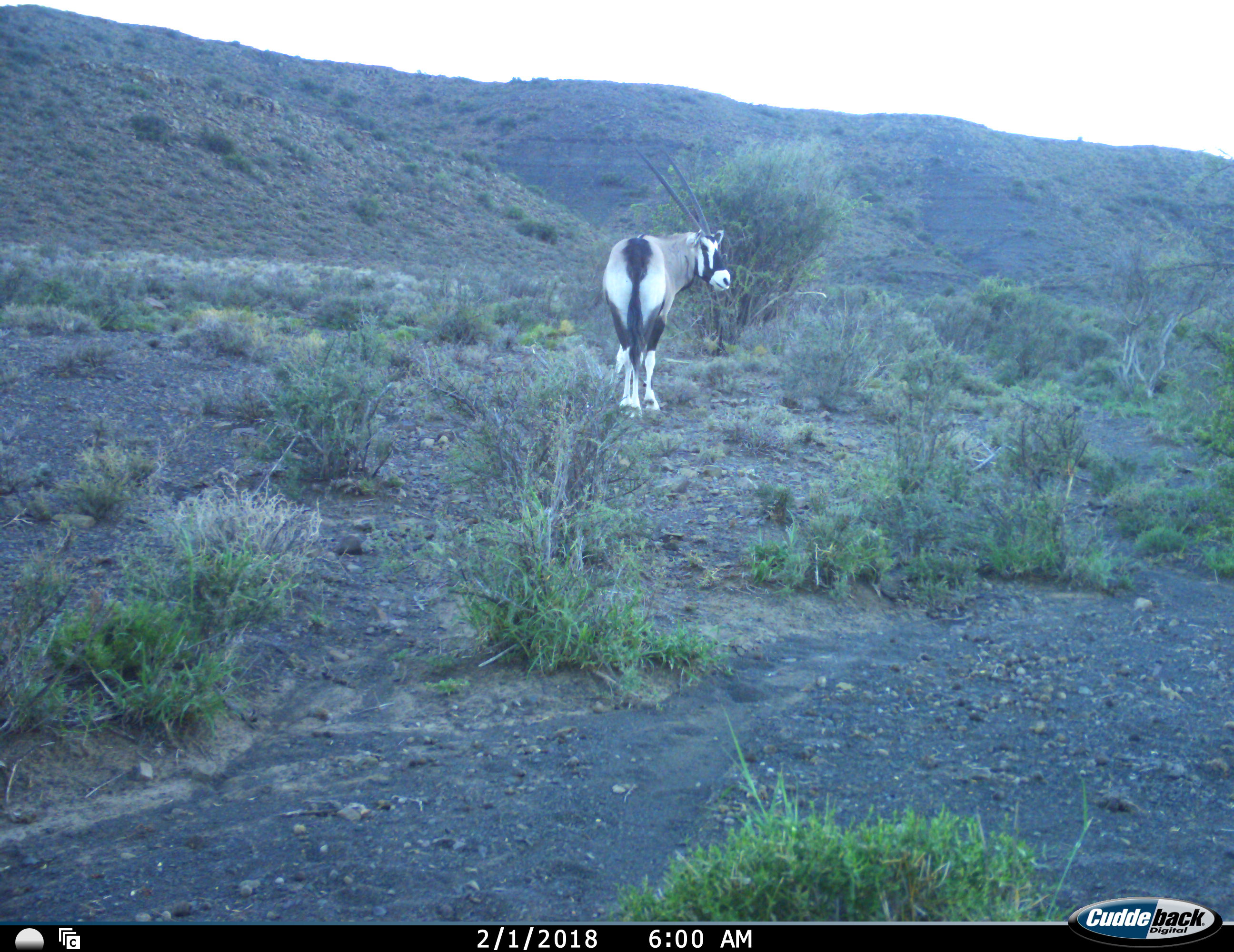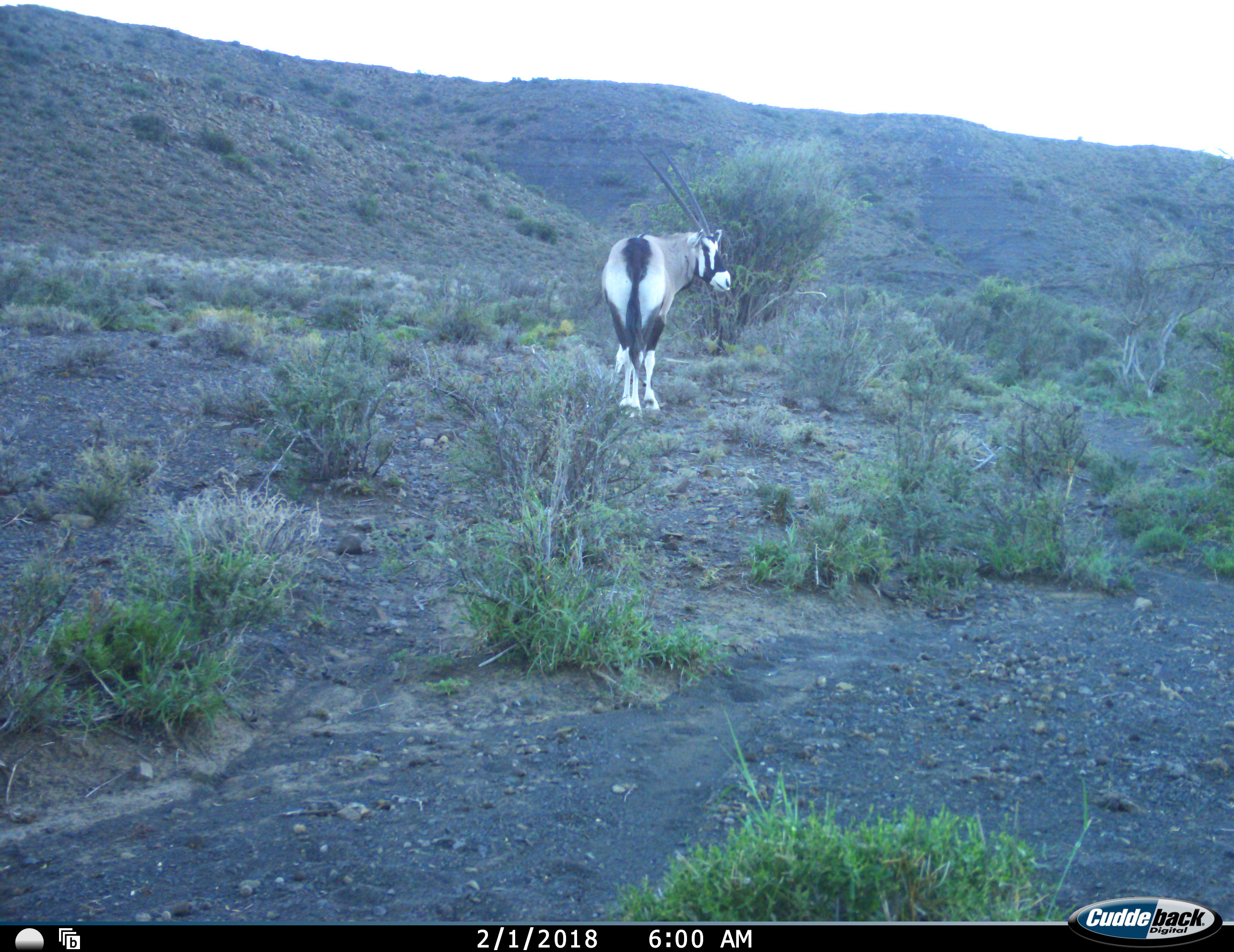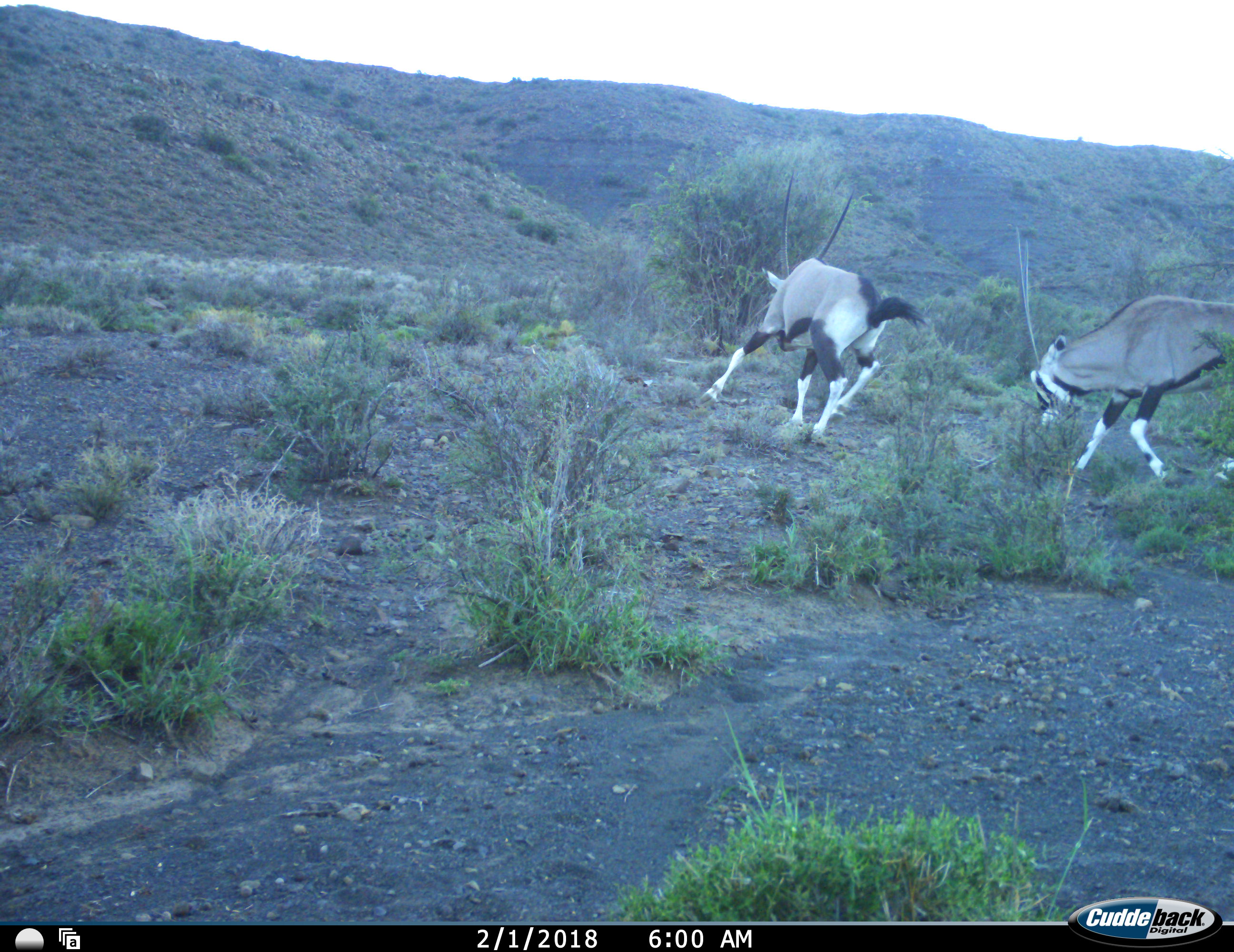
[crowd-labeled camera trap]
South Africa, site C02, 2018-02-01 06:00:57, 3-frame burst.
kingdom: Animalia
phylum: Chordata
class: Mammalia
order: Artiodactyla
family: Bovidae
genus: Oryx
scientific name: Oryx gazella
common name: gemsbok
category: gemsbokoryx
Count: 2.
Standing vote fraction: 50%.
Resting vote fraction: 0%.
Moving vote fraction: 60%.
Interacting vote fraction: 50%.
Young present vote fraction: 0%.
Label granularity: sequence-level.